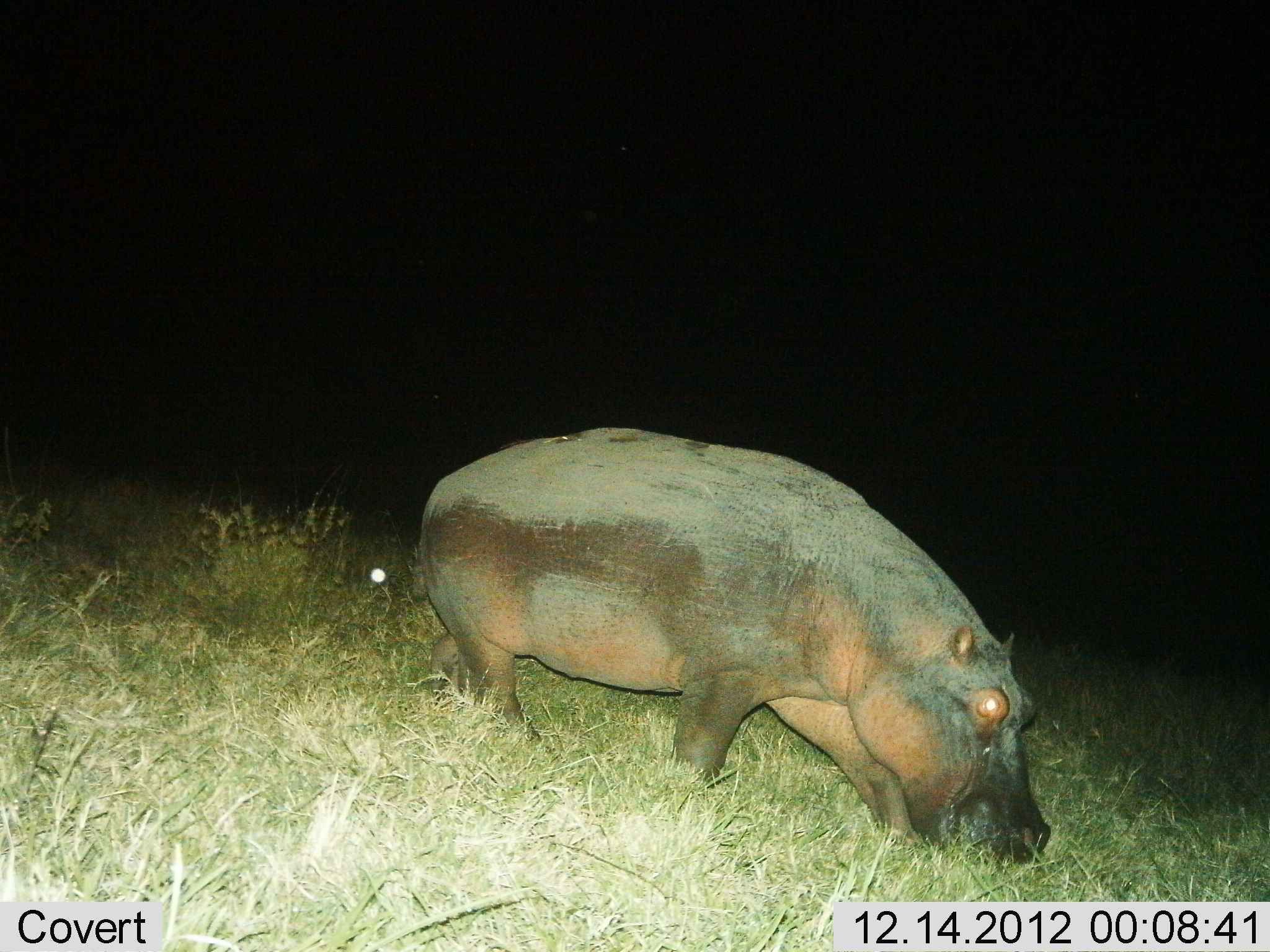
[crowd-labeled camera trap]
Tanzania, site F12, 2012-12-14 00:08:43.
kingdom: Animalia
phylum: Chordata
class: Mammalia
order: Artiodactyla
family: Hippopotamidae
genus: Hippopotamus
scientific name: Hippopotamus amphibius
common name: hippopotamus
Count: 1.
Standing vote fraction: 19%.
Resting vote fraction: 0%.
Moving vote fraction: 24%.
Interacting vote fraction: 0%.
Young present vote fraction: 0%.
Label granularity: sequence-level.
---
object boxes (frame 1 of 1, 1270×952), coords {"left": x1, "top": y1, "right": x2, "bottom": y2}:
animal: {"left": 412, "top": 426, "right": 1053, "bottom": 871}